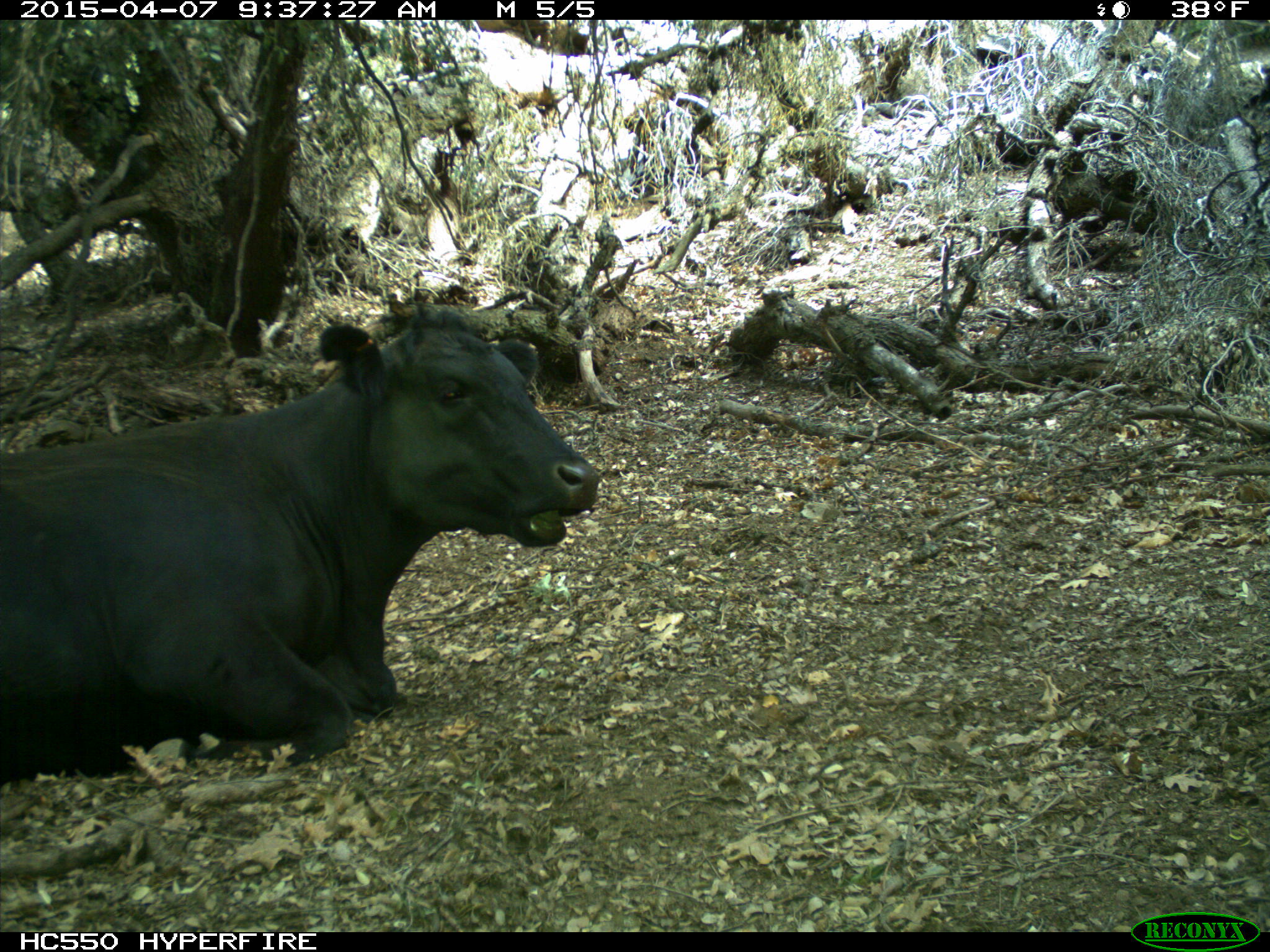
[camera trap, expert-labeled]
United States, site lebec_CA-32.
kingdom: Animalia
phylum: Chordata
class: Mammalia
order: Artiodactyla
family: Bovidae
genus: Bos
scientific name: Bos taurus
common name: domestic cow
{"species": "Bos taurus (domestic cow)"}